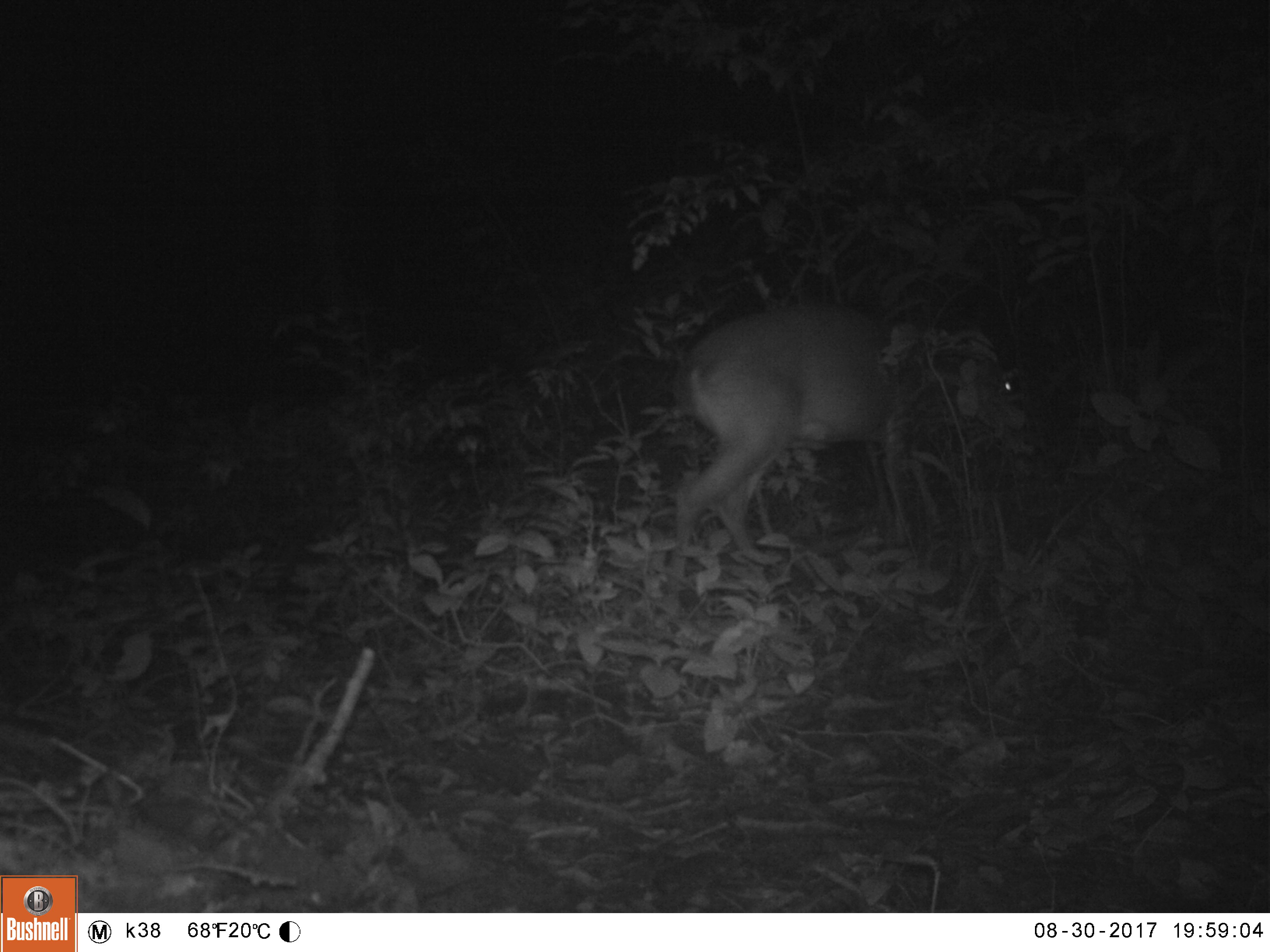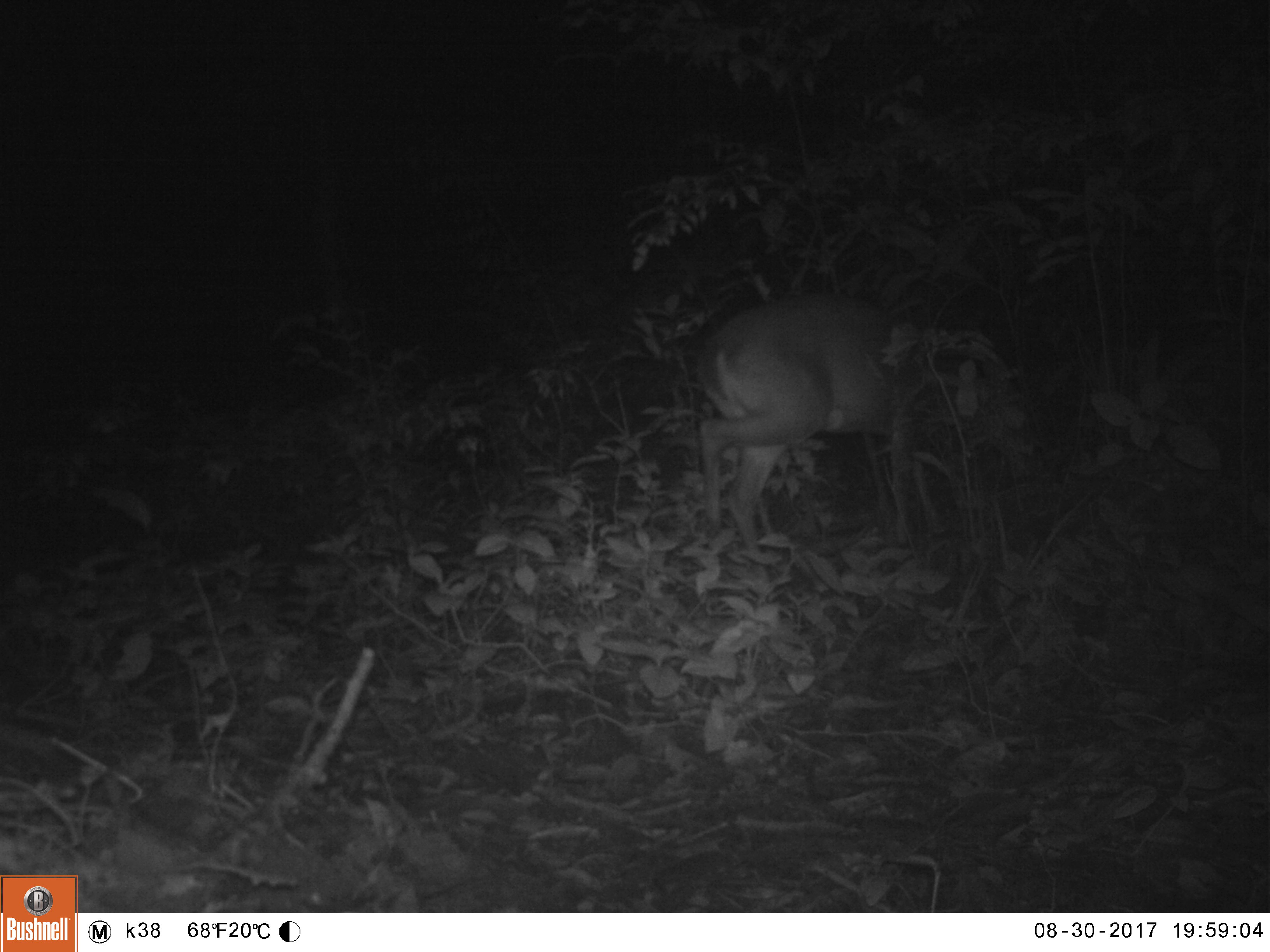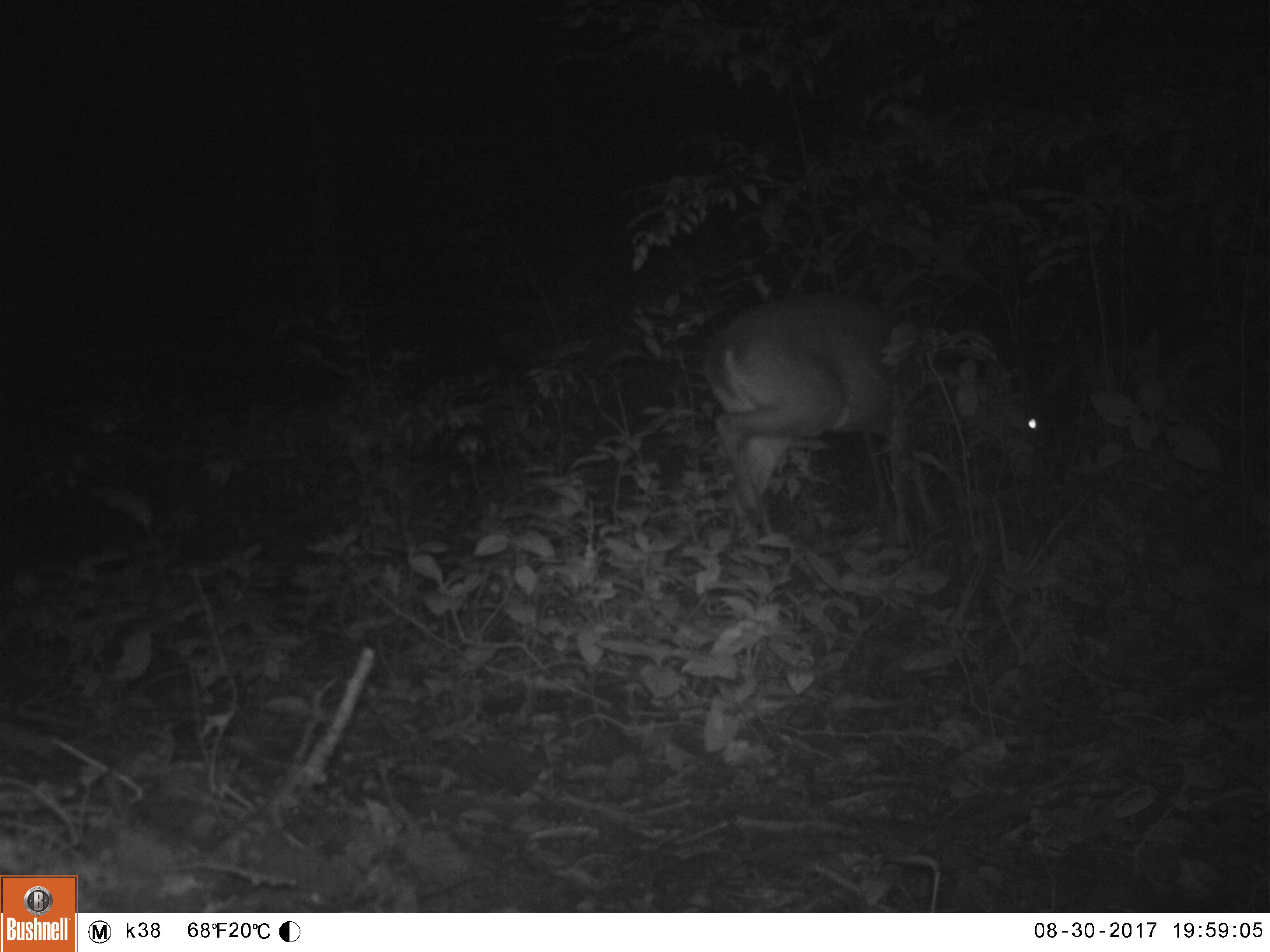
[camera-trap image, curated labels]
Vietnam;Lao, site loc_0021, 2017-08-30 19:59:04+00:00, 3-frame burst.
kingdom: Animalia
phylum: Chordata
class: Mammalia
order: Artiodactyla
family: Cervidae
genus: Muntiacus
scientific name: Muntiacus vuquangensis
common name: large-antlered muntjac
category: large antlered muntjac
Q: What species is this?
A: Large antlered muntjac (large-antlered muntjac) (Muntiacus vuquangensis).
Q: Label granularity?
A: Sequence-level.